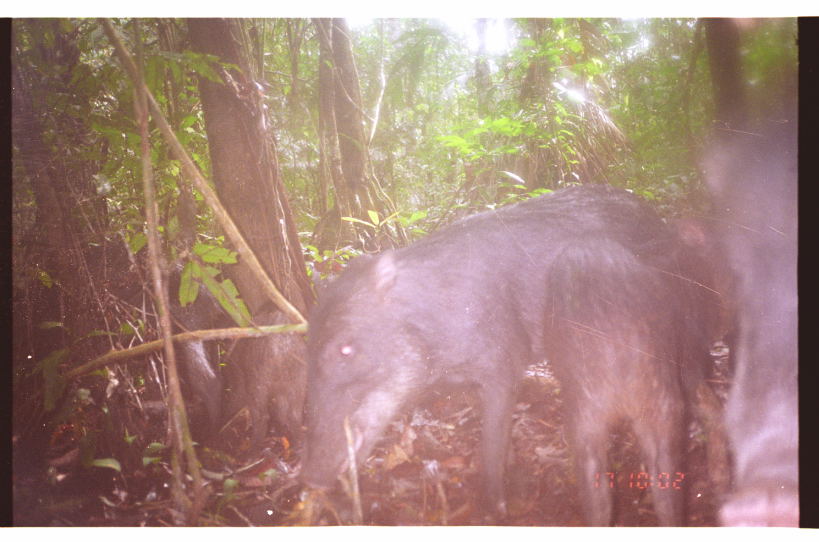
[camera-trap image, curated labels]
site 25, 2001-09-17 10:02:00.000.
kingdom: Animalia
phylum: Chordata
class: Mammalia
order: Artiodactyla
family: Tayassuidae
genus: Tayassu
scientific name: Tayassu pecari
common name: white-lipped peccary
Tayassu pecari (white-lipped peccary).